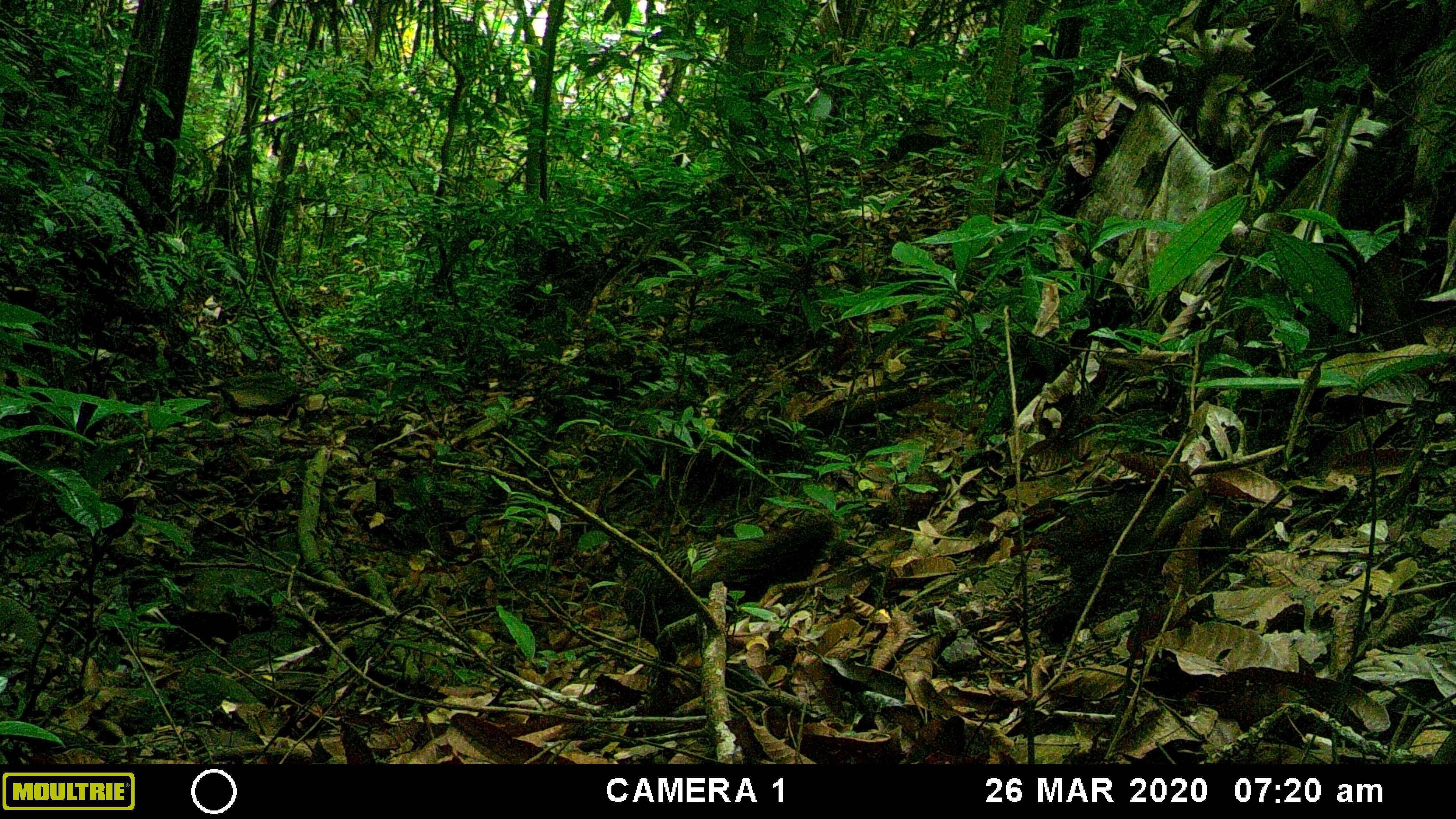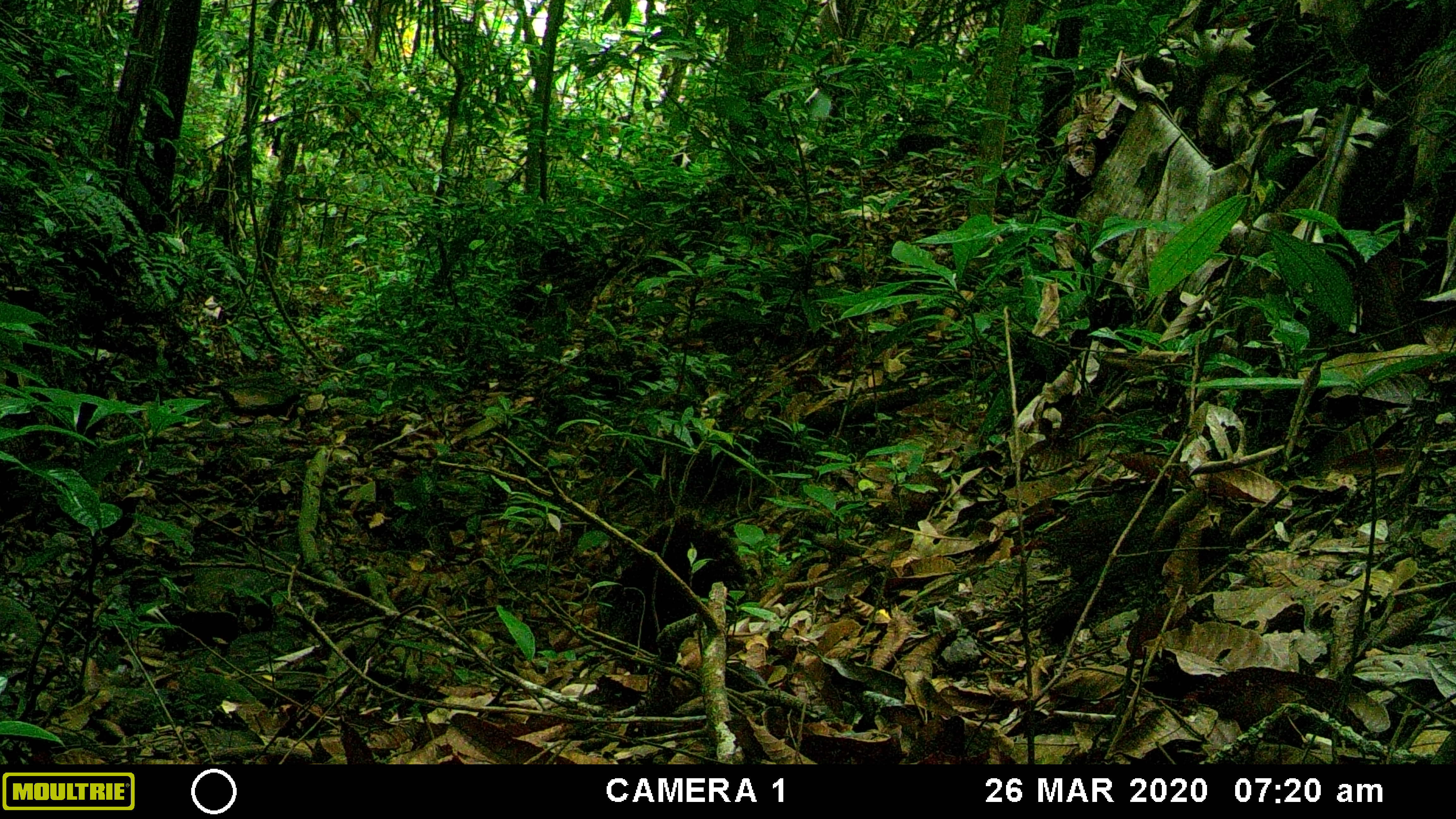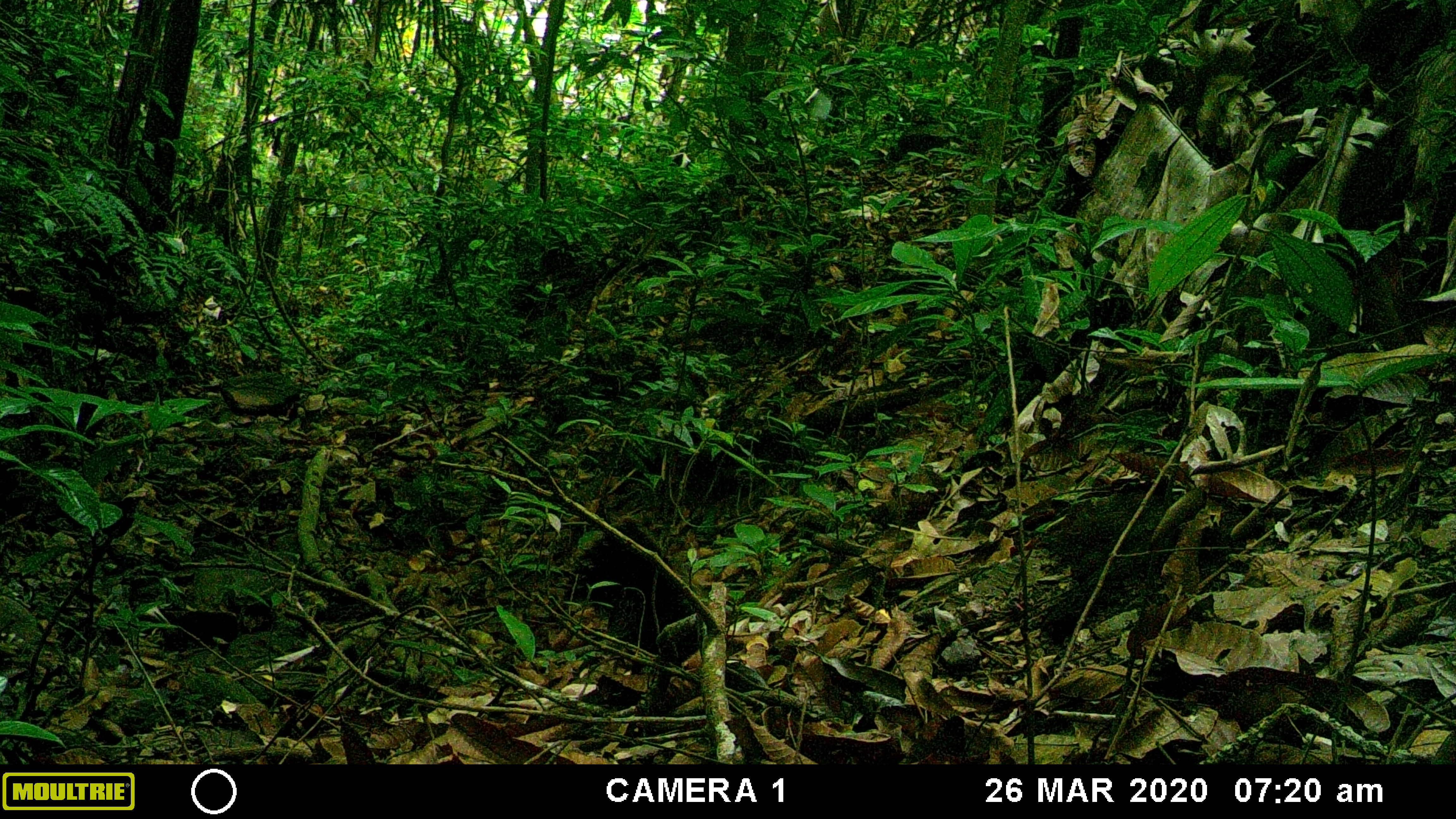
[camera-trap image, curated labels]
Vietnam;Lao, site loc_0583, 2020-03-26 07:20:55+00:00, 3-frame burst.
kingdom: Animalia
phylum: Chordata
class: Aves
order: Galliformes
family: Phasianidae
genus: Polyplectron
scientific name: Polyplectron bicalcaratum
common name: gray peacock-pheasant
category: grey peacock pheasant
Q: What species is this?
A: Grey peacock pheasant (gray peacock-pheasant) (Polyplectron bicalcaratum).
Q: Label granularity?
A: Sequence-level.